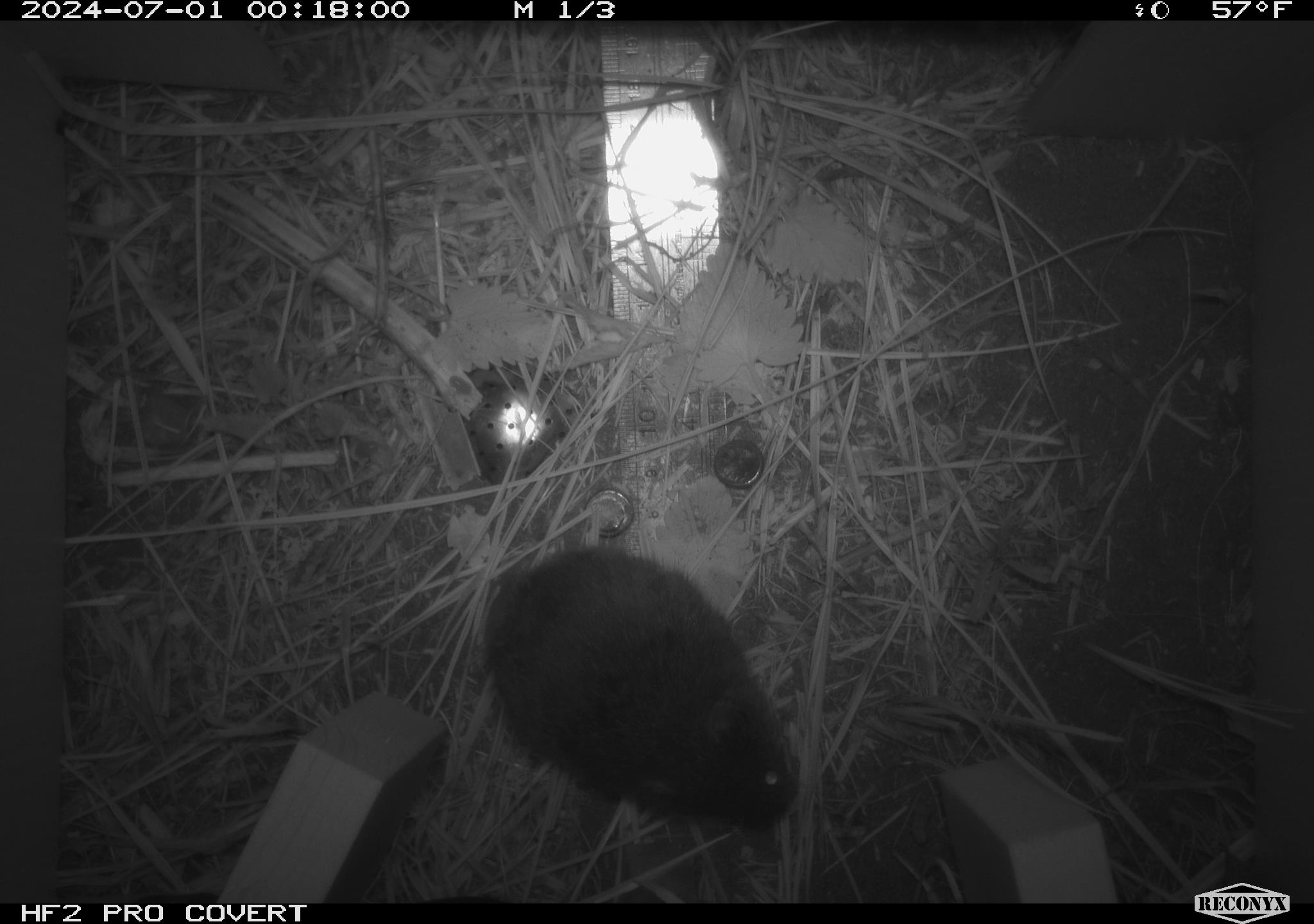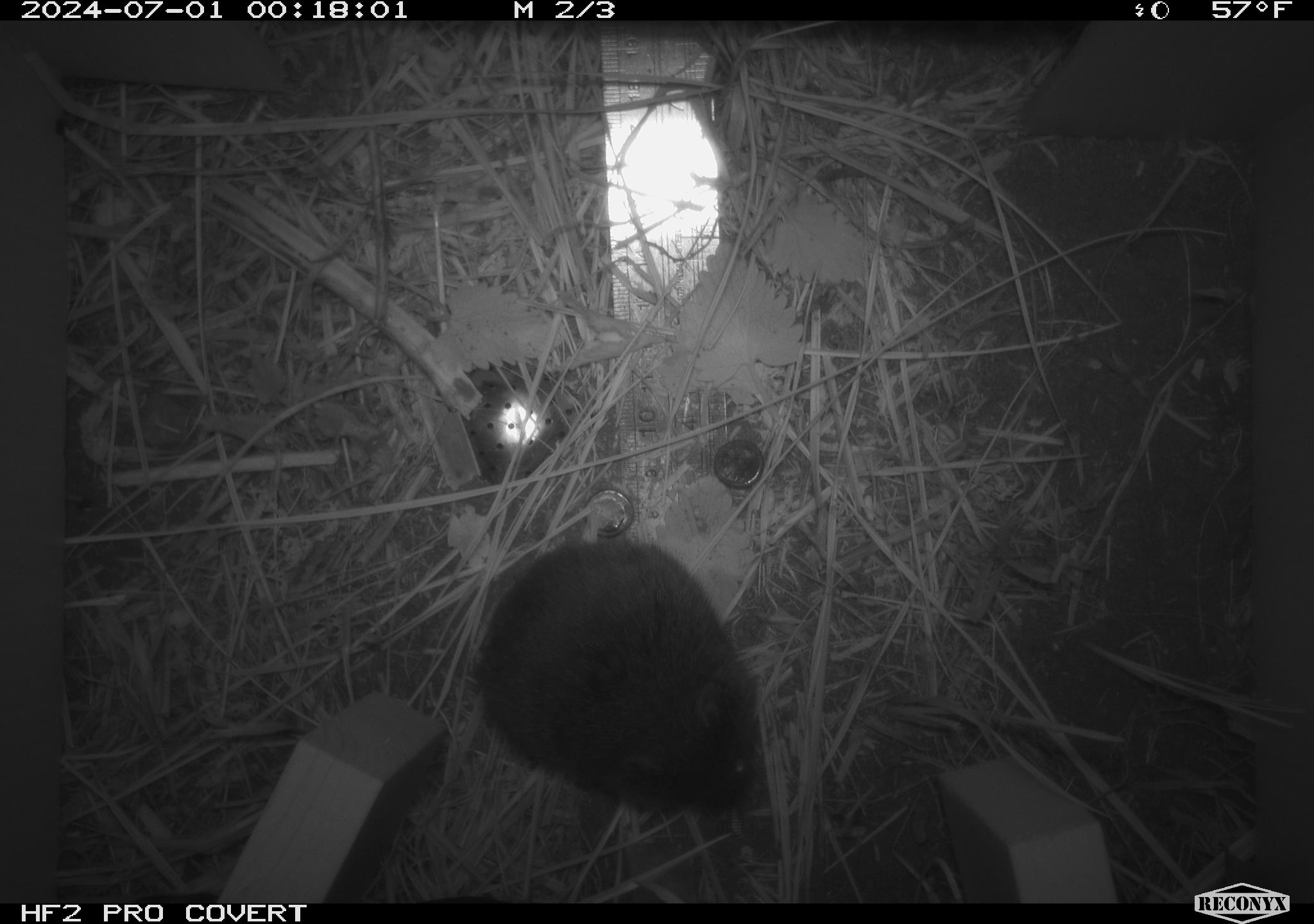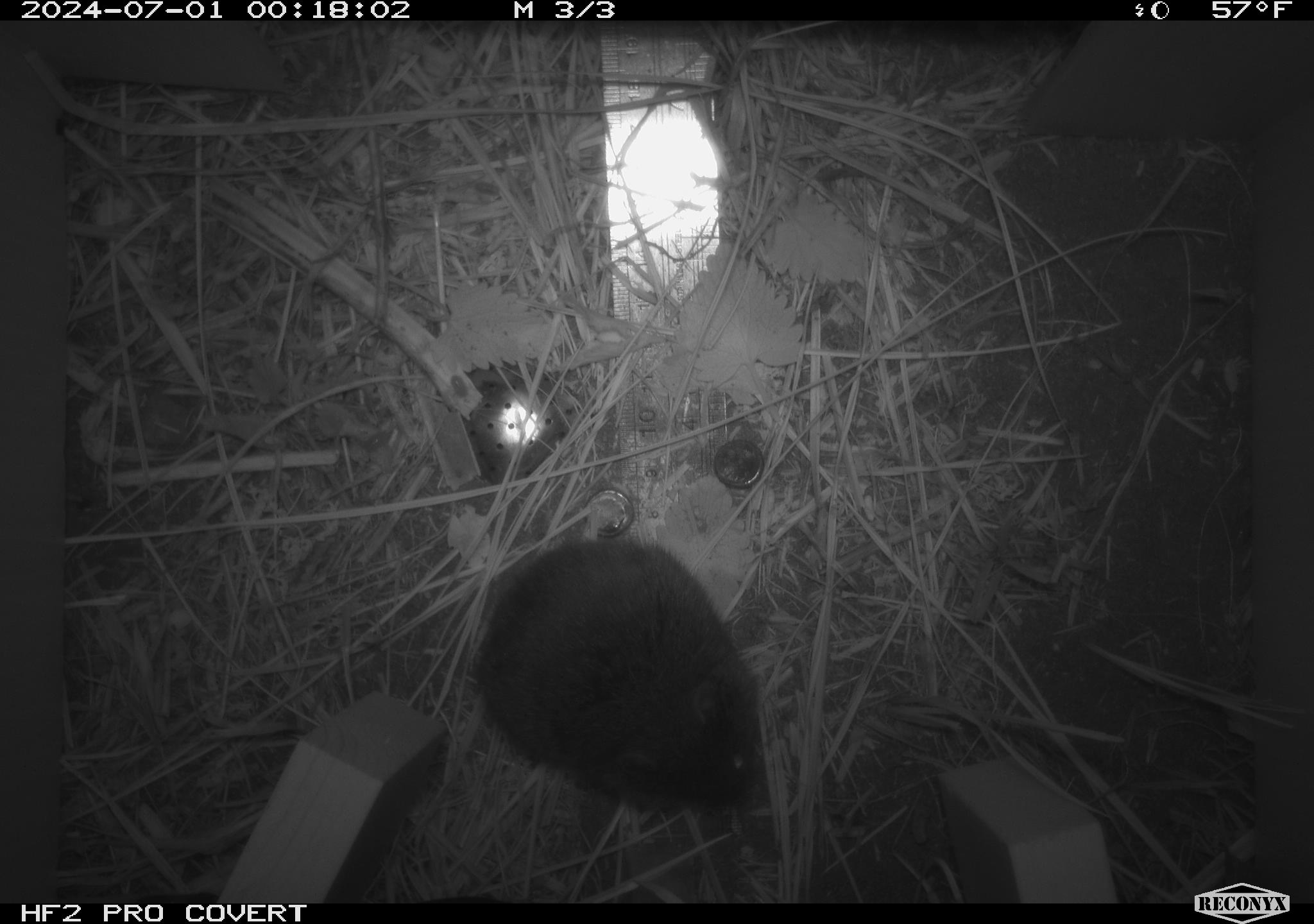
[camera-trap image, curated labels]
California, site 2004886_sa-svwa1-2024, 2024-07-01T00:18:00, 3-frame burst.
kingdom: Animalia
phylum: Chordata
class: Mammalia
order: Rodentia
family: Cricetidae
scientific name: Arvicolinae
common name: voles, lemmings, and muskrats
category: arvicolinae subfamily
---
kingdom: Animalia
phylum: Arthropoda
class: Malacostraca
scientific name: Malacostraca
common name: amphipods, crabs, isopods, krill, lobsters and shrimps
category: malacostracan